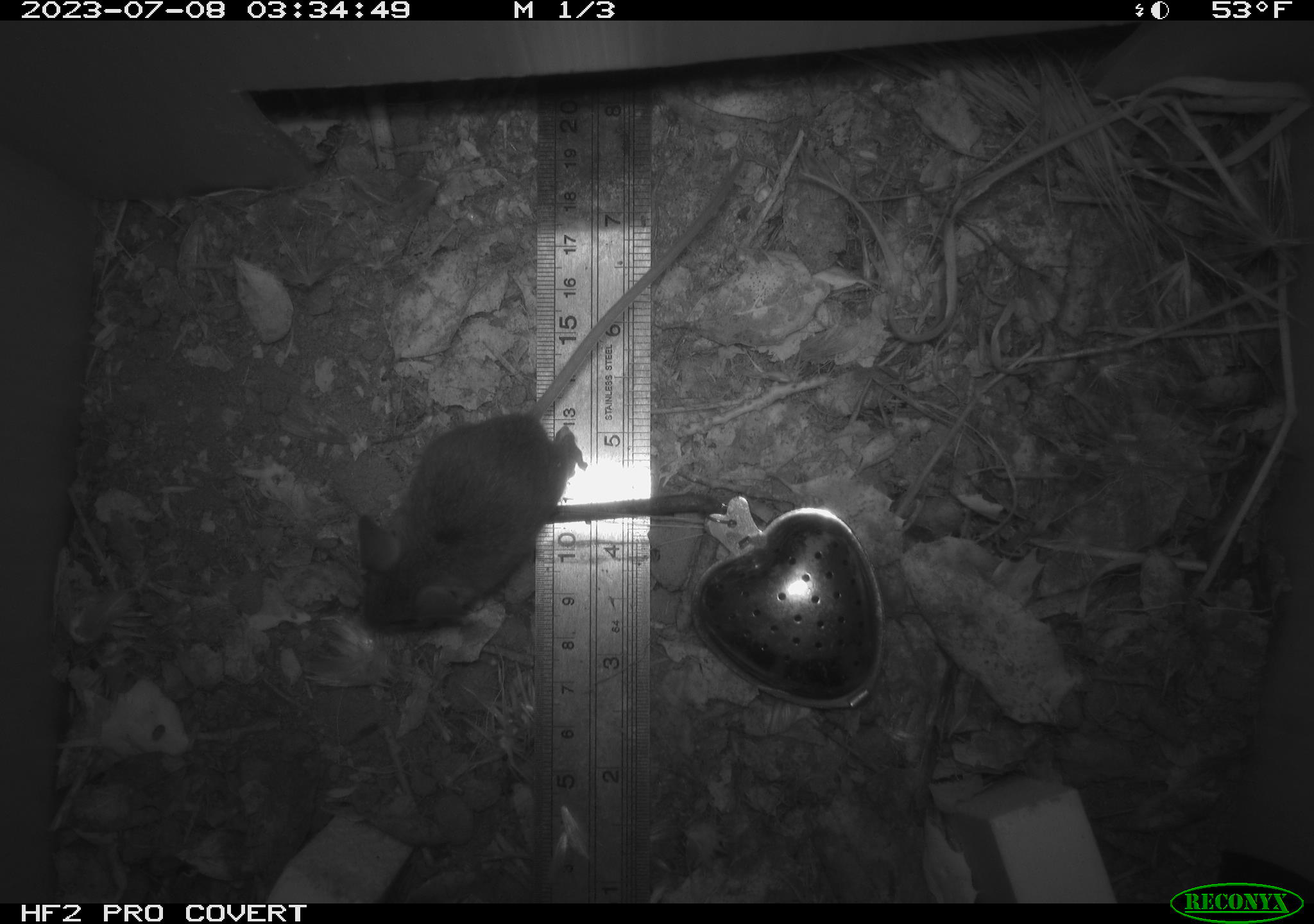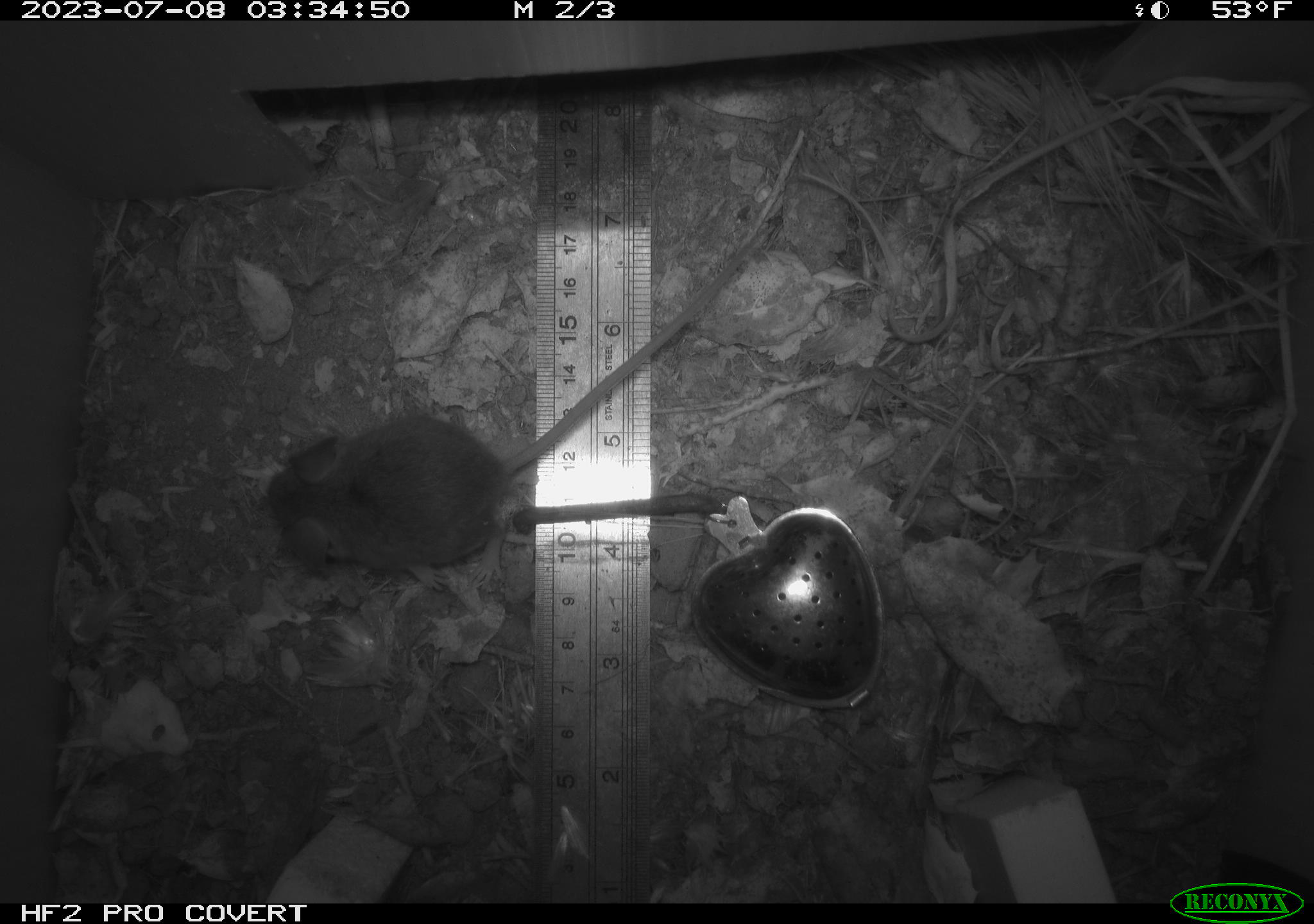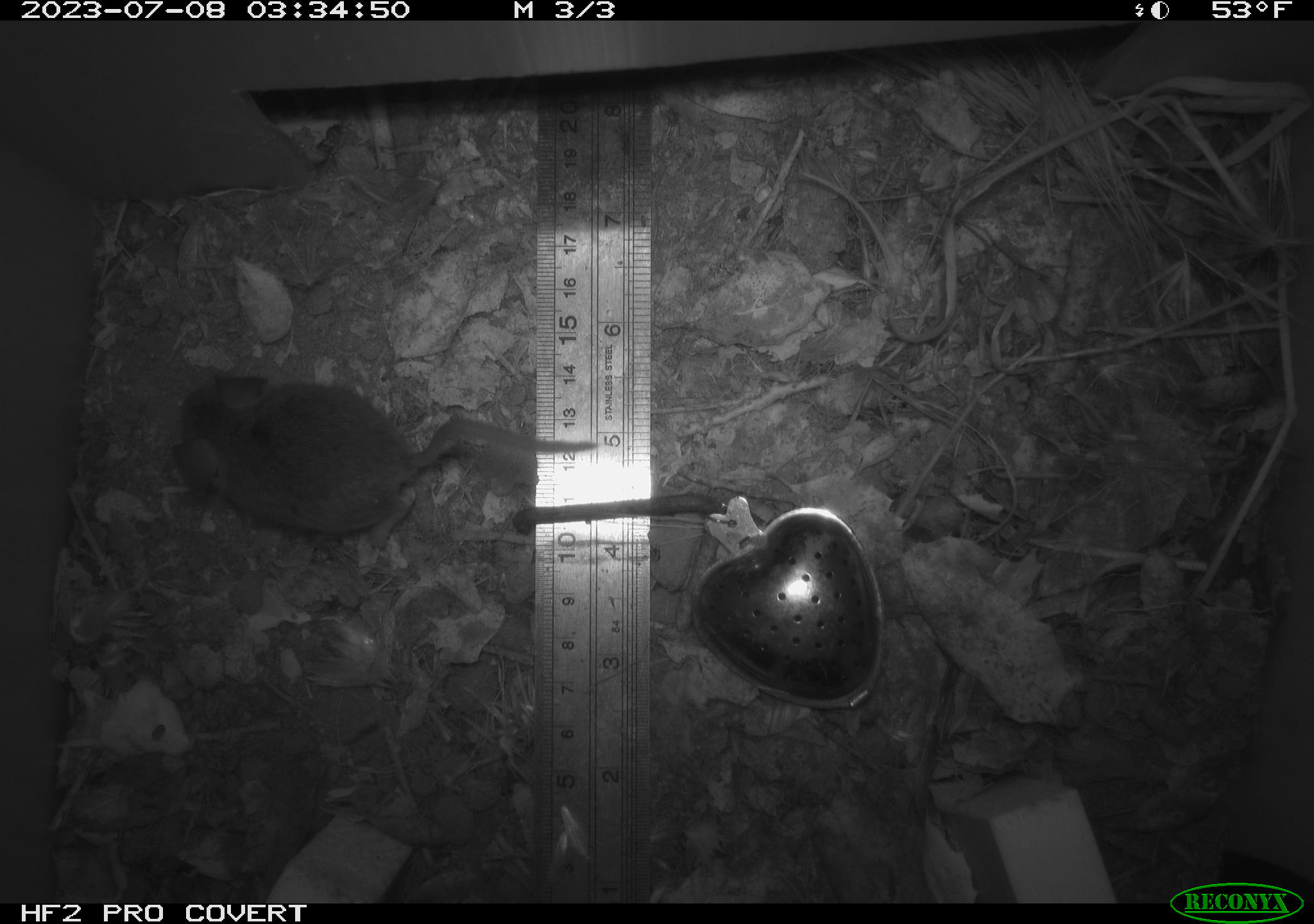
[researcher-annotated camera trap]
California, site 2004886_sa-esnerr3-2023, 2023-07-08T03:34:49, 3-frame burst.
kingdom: Animalia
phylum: Chordata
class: Mammalia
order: Rodentia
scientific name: Rodentia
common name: mouse species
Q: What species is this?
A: Mouse species (Rodentia).